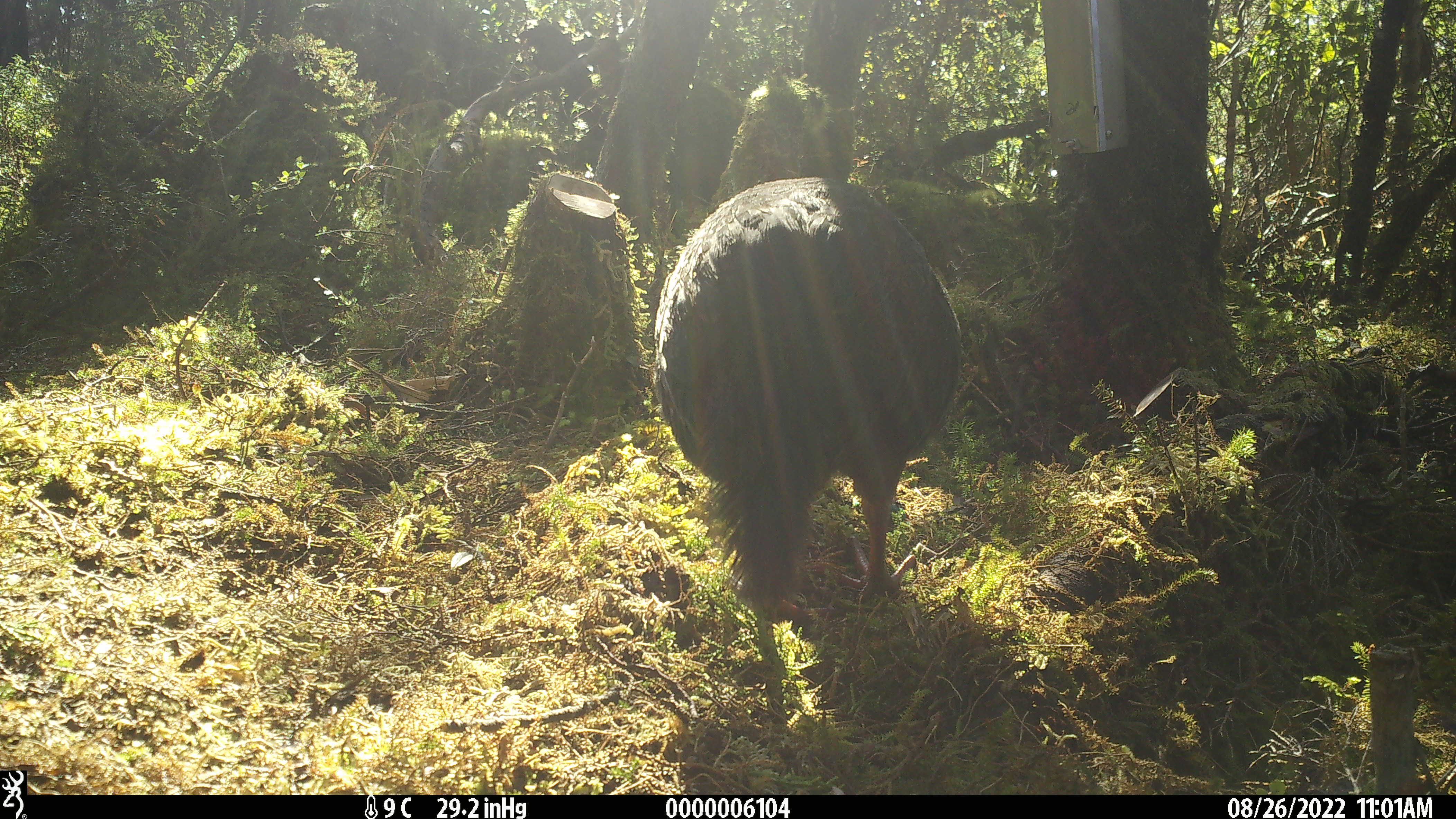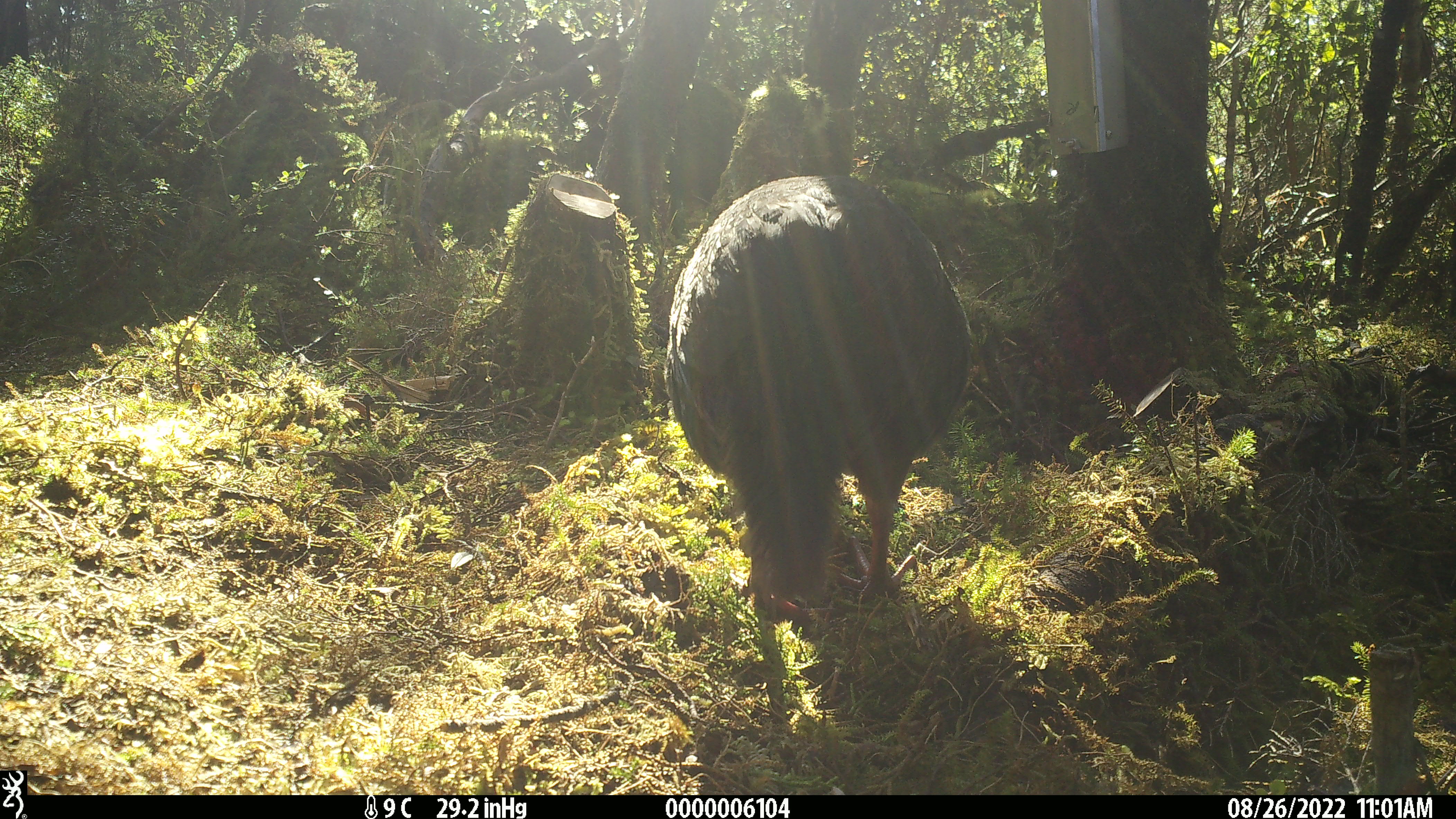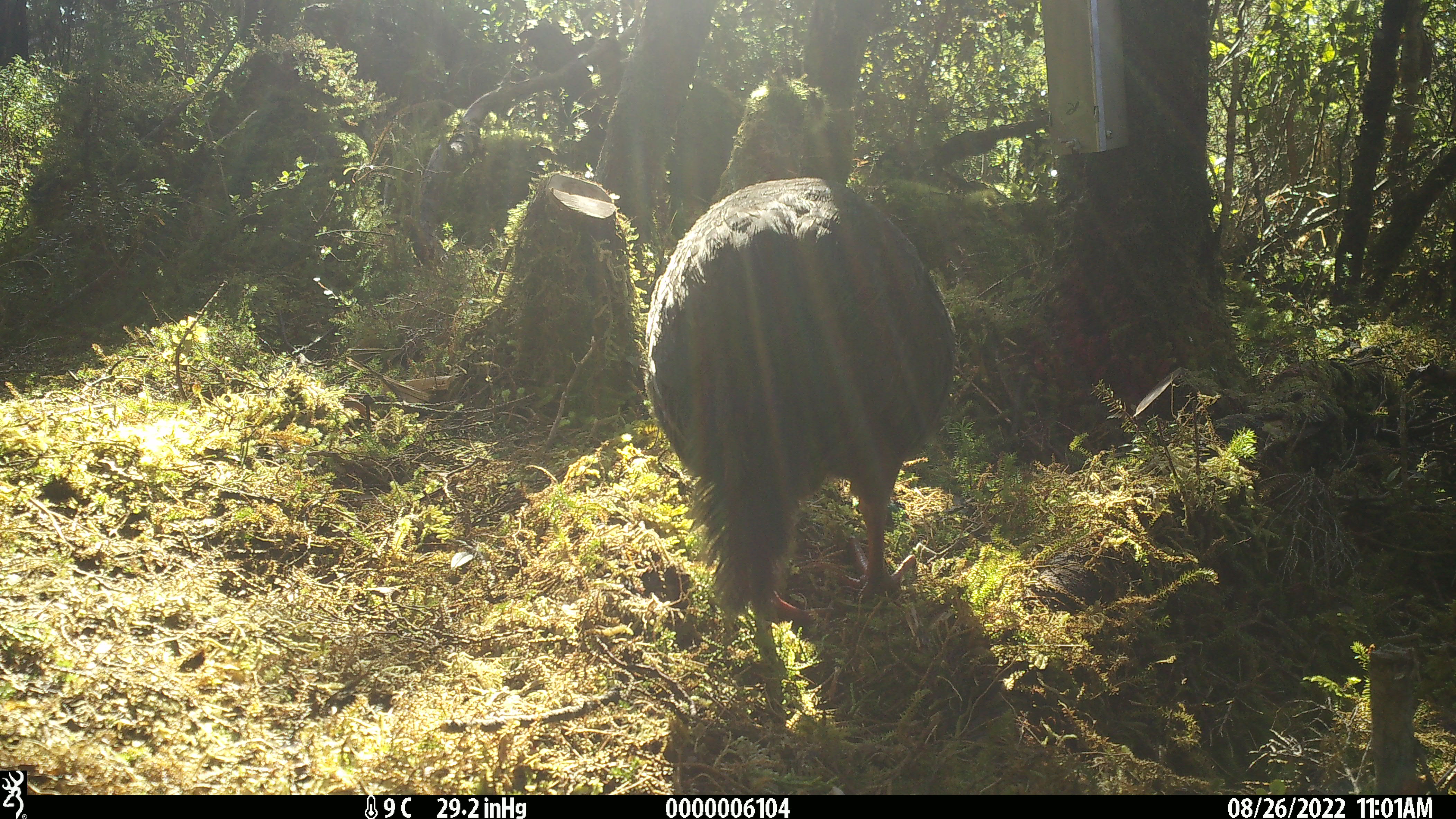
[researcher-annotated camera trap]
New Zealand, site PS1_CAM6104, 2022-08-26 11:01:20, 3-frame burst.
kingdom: Animalia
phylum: Chordata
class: Aves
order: Gruiformes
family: Rallidae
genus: Gallirallus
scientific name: Gallirallus australis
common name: weka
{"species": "weka (Gallirallus australis)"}